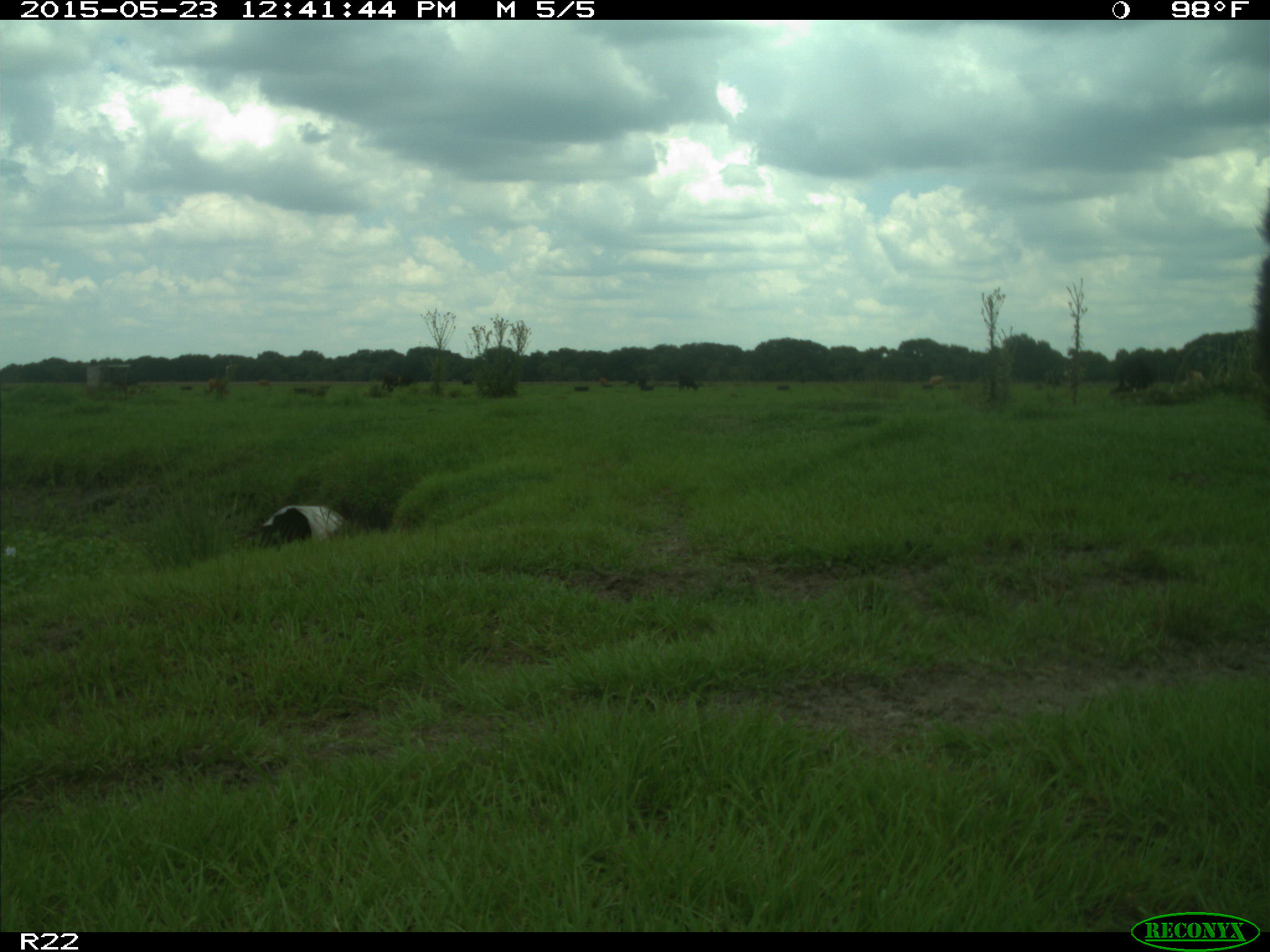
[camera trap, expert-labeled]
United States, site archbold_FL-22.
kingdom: Animalia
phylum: Chordata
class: Mammalia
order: Artiodactyla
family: Bovidae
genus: Bos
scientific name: Bos taurus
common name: domestic cow